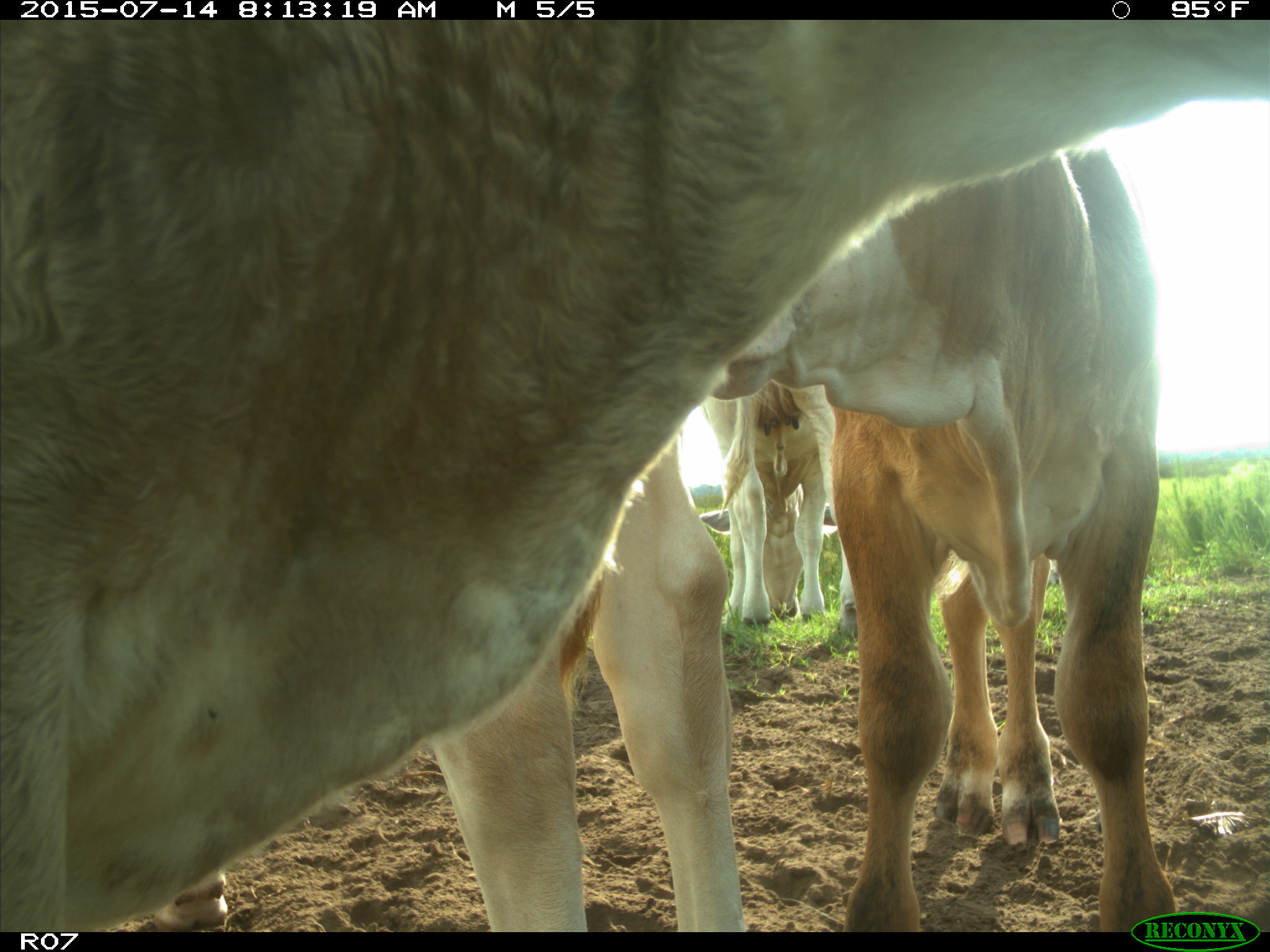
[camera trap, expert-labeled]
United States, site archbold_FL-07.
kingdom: Animalia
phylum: Chordata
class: Mammalia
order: Artiodactyla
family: Bovidae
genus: Bos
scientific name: Bos taurus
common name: domestic cow